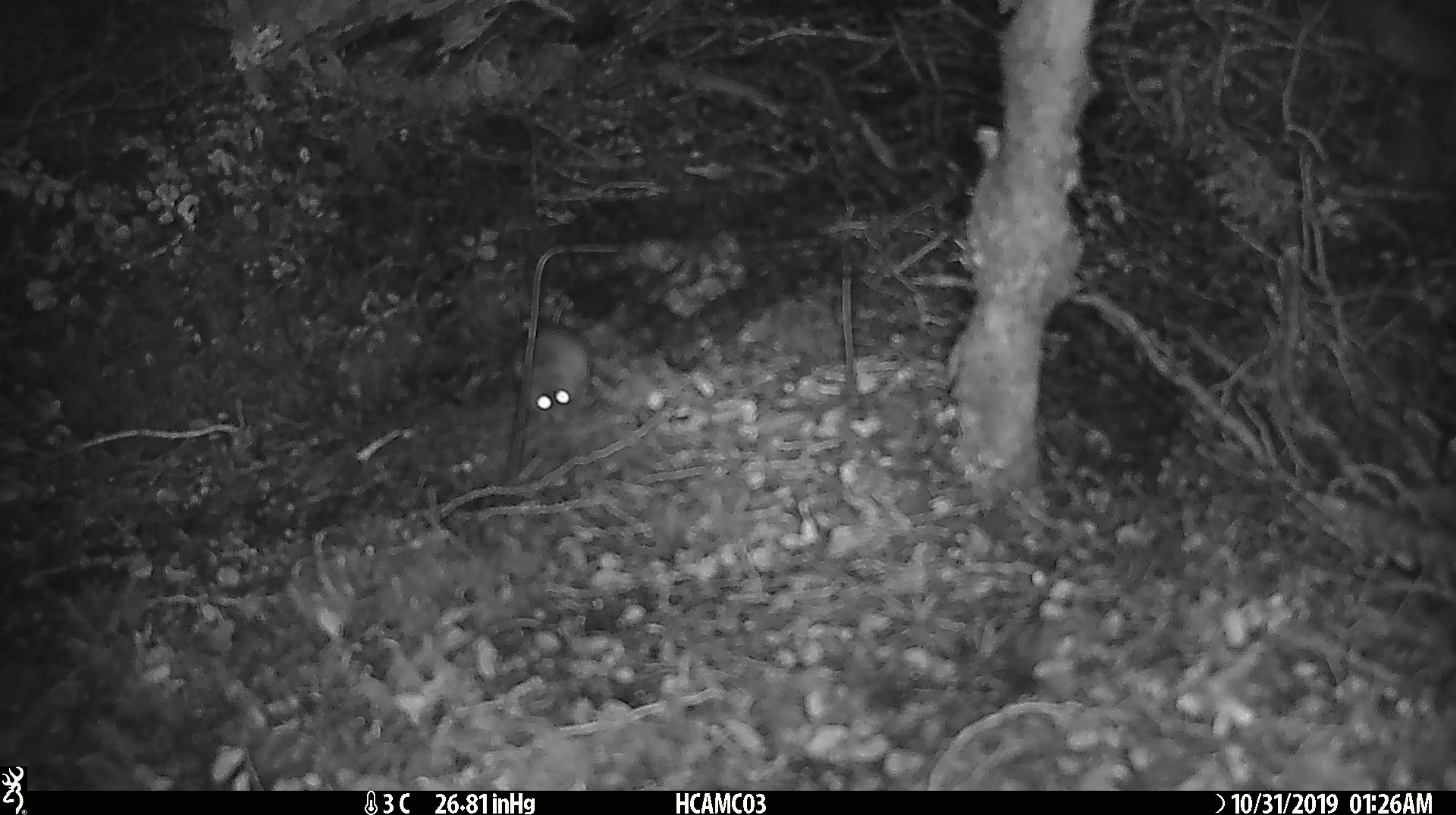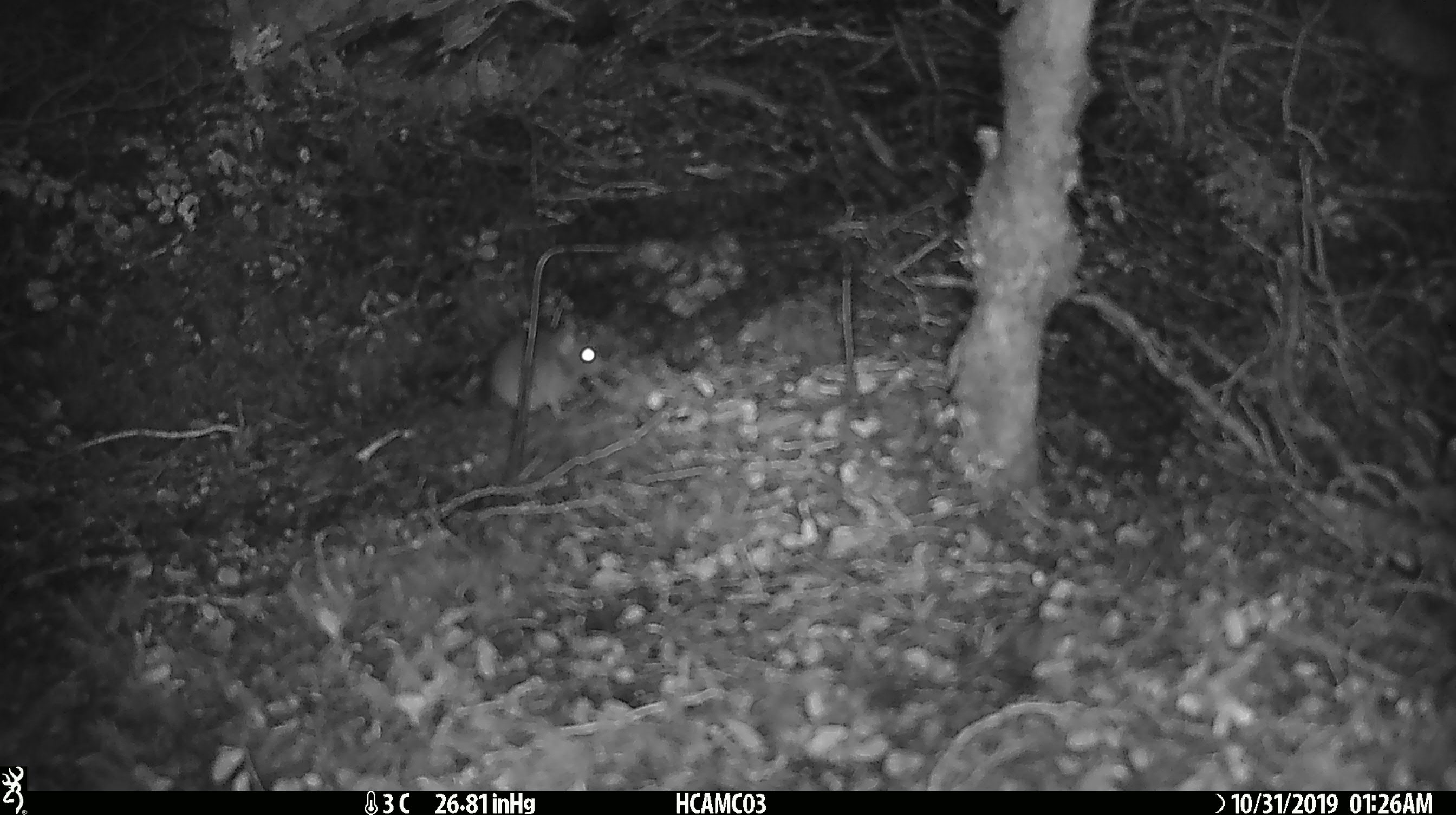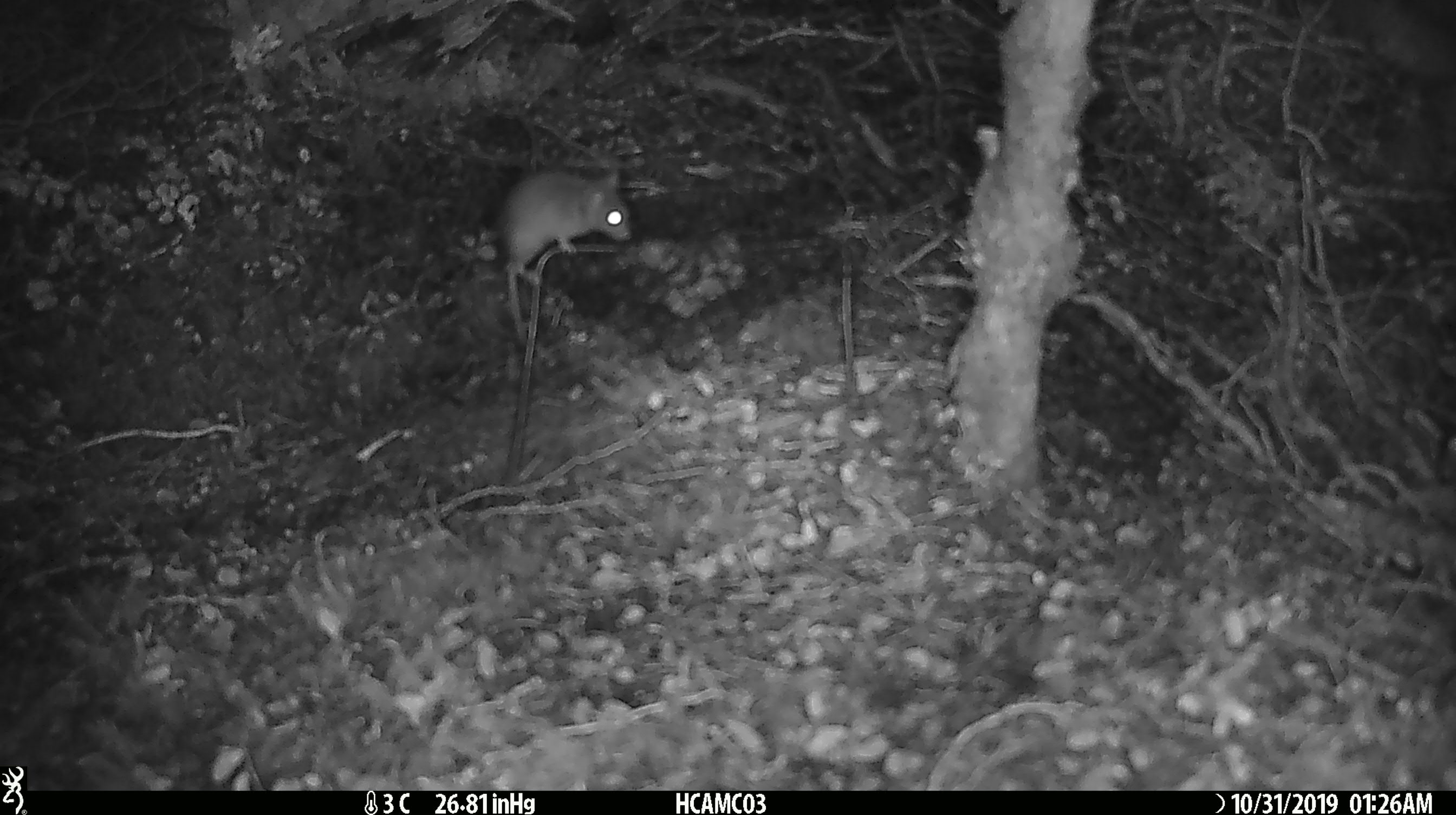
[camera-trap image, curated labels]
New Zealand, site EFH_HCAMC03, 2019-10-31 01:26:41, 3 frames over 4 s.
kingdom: Animalia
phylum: Chordata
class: Mammalia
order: Rodentia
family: Muridae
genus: Mus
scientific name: Mus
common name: mouse